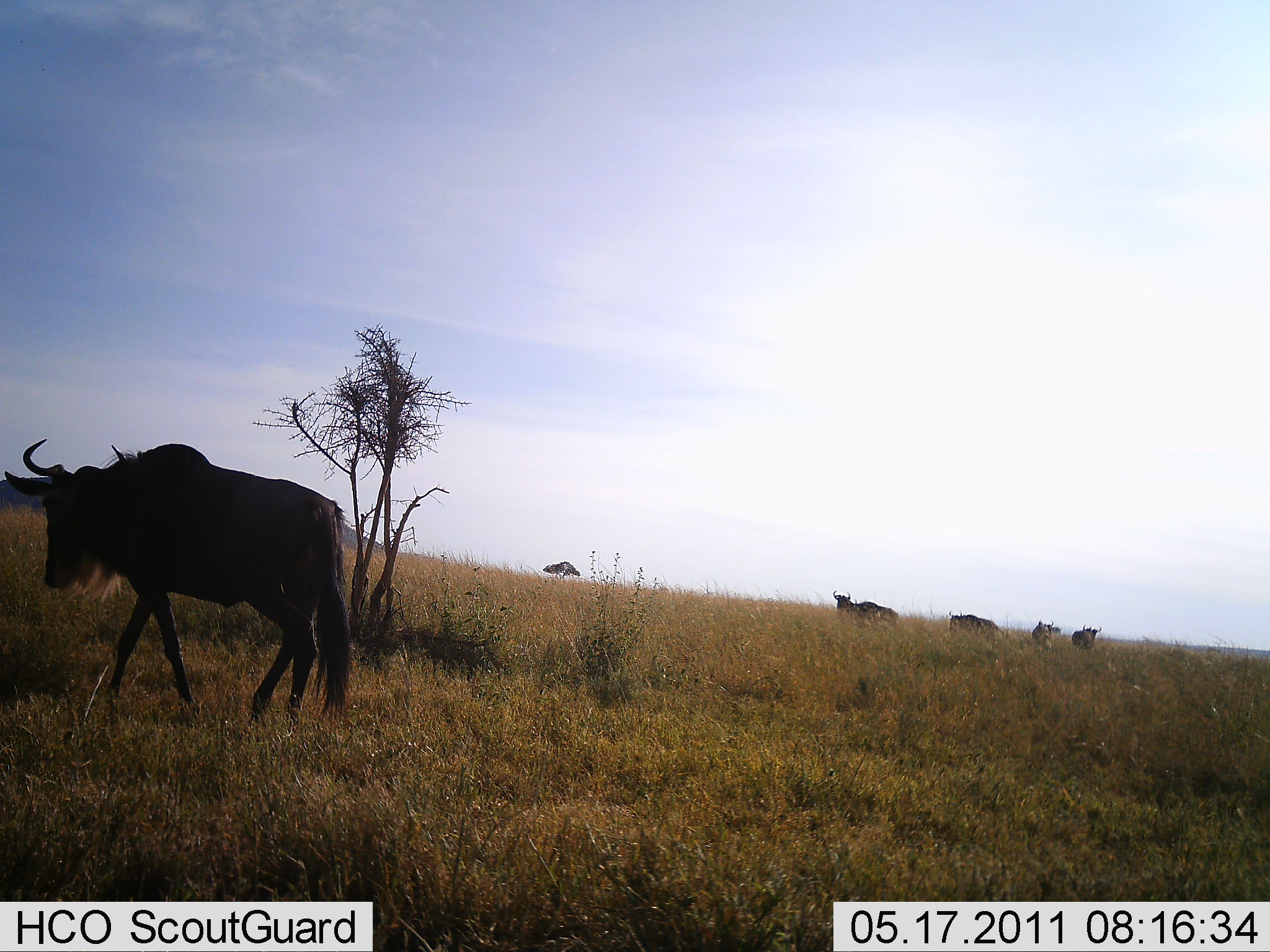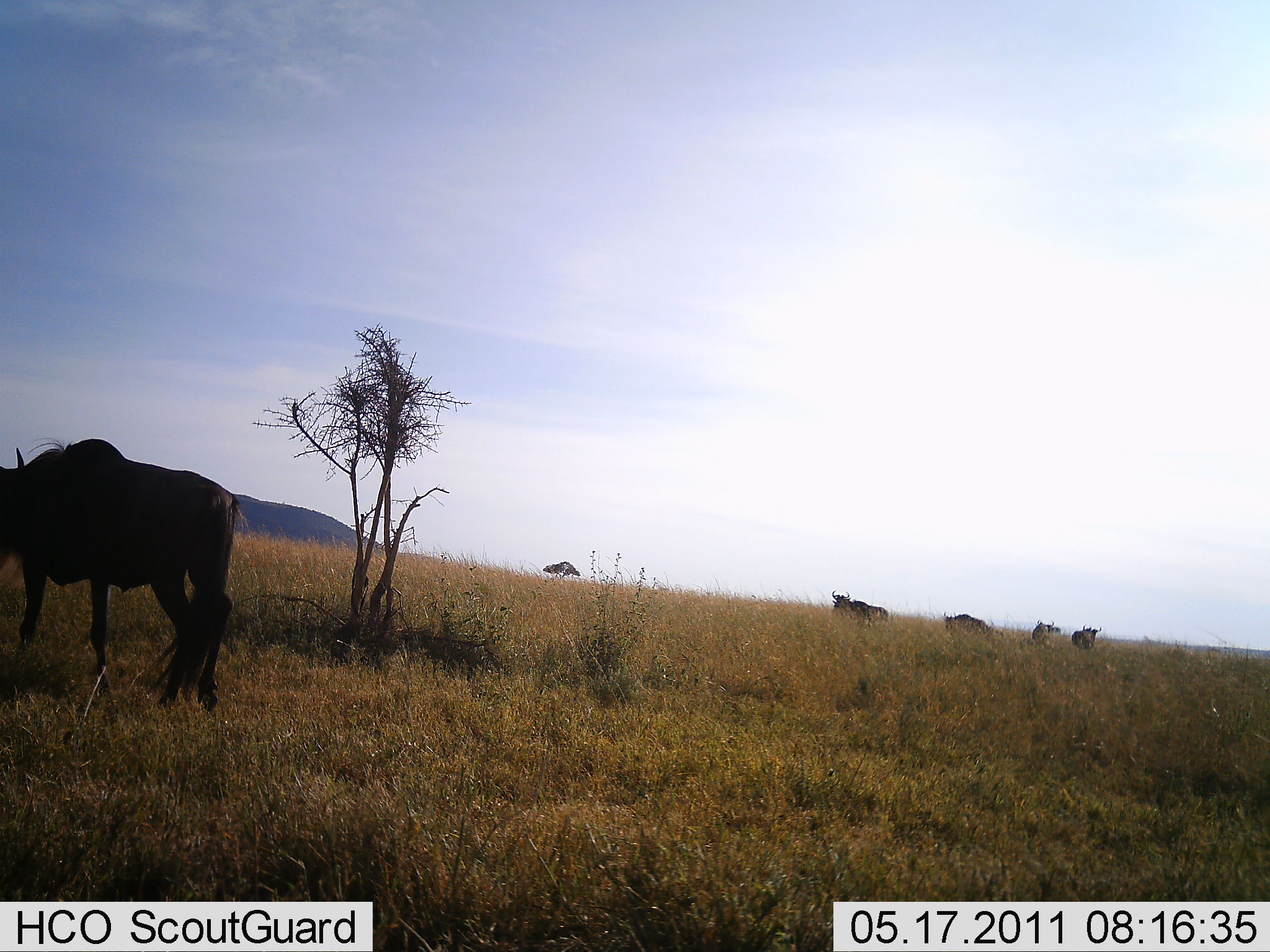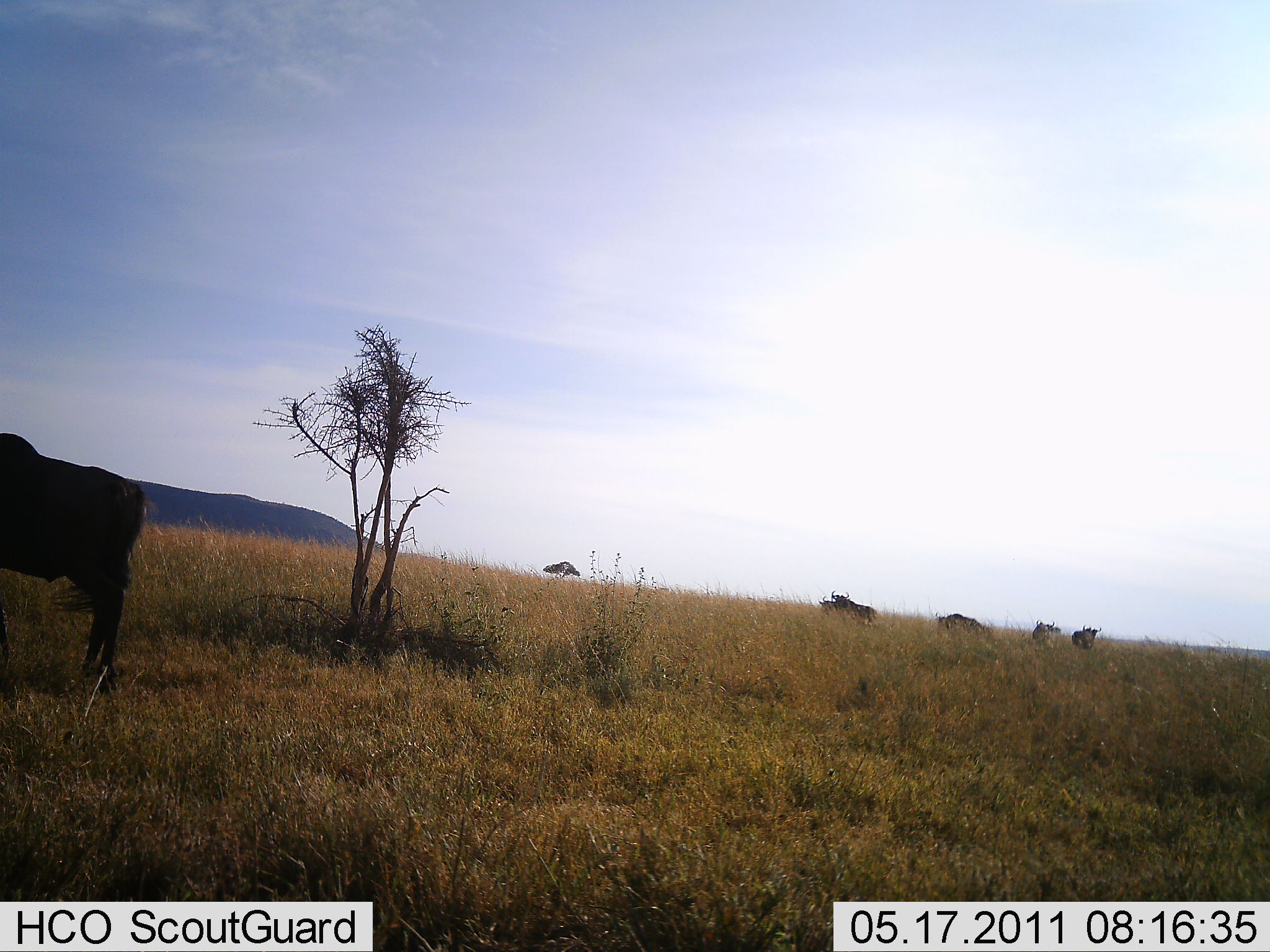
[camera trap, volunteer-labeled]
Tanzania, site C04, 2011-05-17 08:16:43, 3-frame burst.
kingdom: Animalia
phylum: Chordata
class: Mammalia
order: Artiodactyla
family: Bovidae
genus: Connochaetes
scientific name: Connochaetes taurinus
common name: blue wildebeest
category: wildebeest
Wildebeest (blue wildebeest) (Connochaetes taurinus), count 5. Behavior (volunteer vote fractions): standing 73%, resting 0%, moving 100%, interacting 0%. Young present (vote fraction): 0%. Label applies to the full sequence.